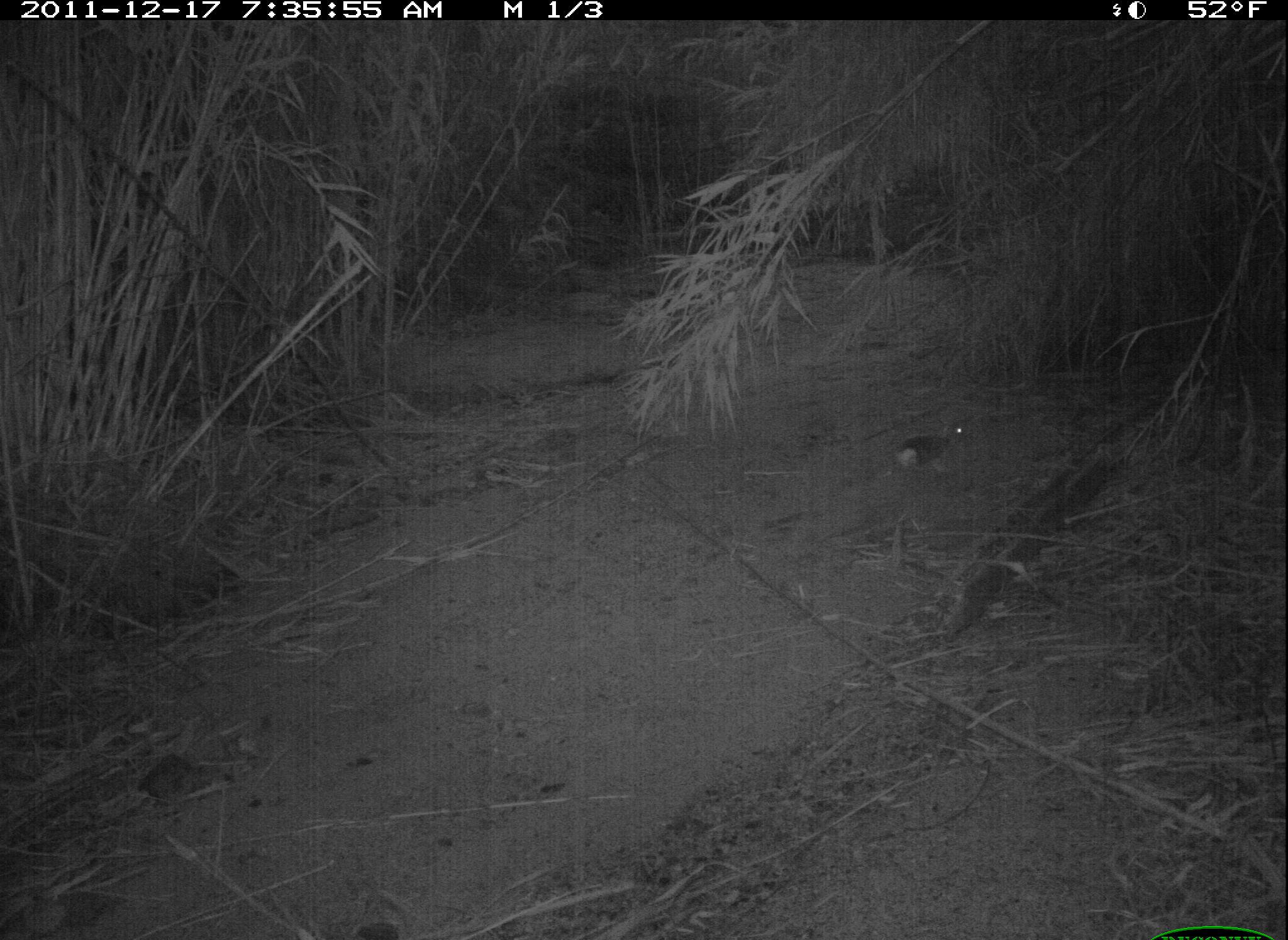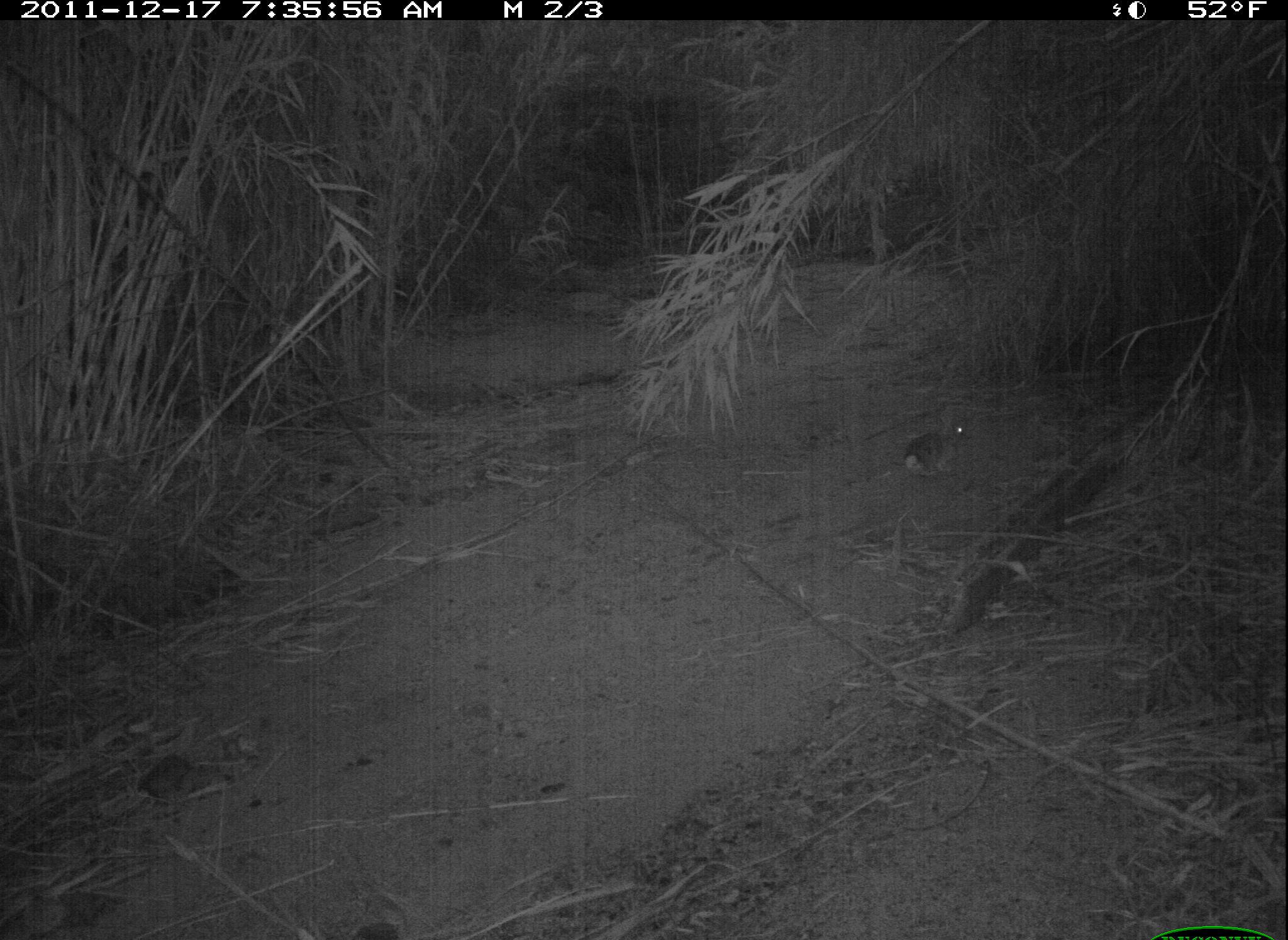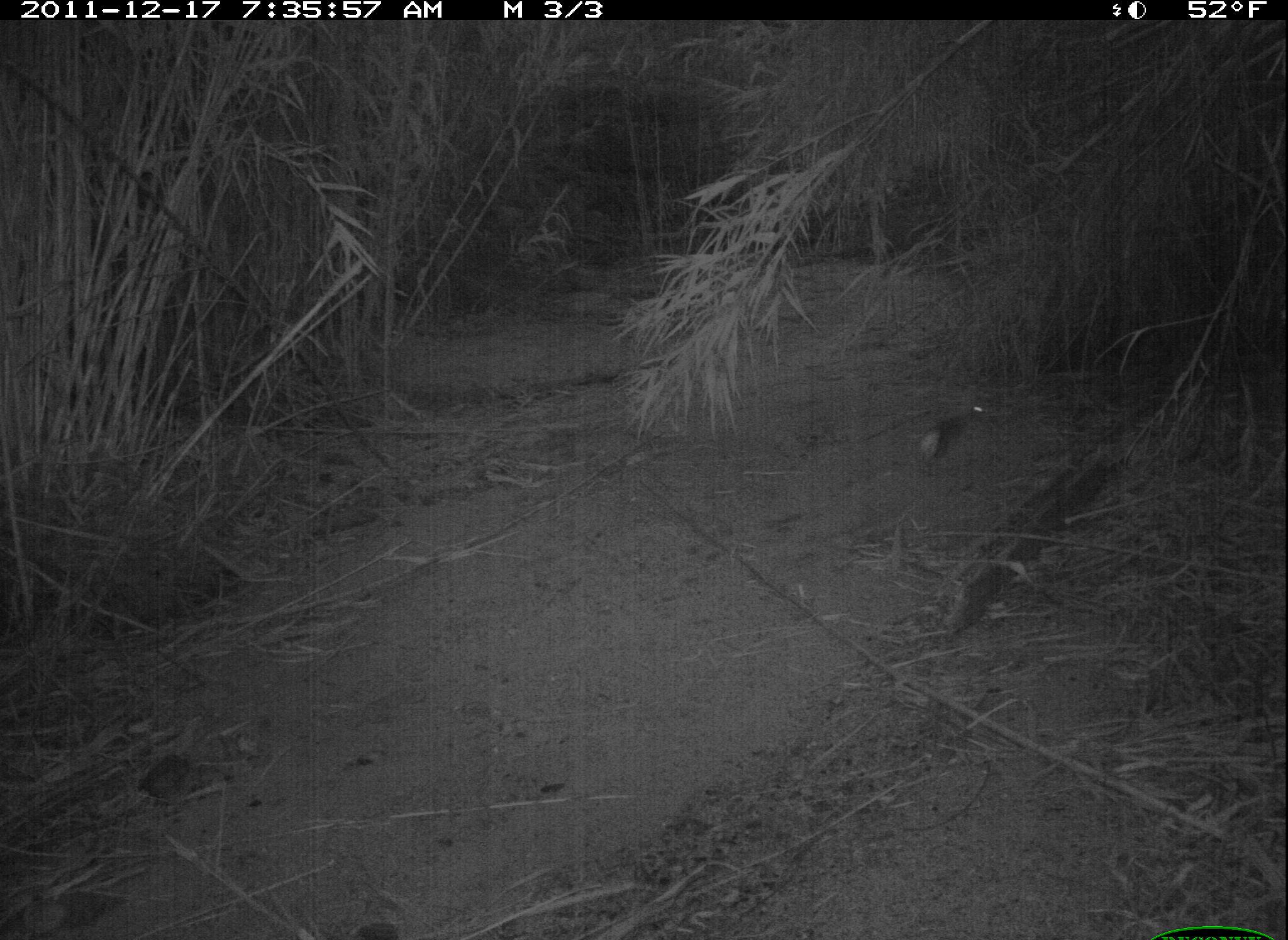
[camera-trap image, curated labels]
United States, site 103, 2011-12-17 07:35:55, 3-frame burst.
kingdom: Animalia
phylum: Chordata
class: Mammalia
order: Lagomorpha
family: Leporidae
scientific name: Leporidae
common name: rabbits and hares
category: rabbit